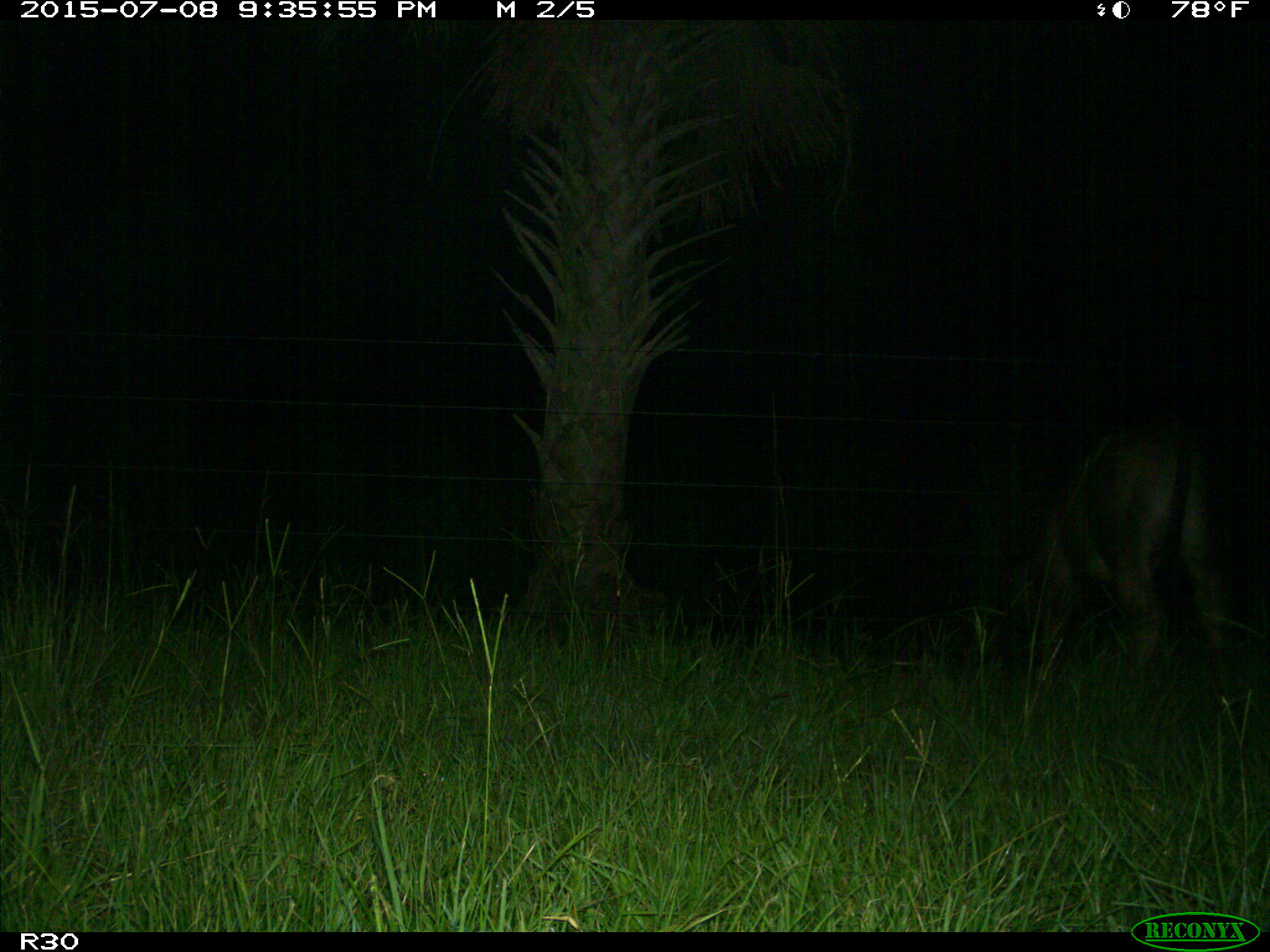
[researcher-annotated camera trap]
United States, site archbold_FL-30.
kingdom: Animalia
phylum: Chordata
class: Mammalia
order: Artiodactyla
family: Bovidae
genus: Bos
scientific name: Bos taurus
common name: domestic cow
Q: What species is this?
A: Bos taurus (domestic cow).